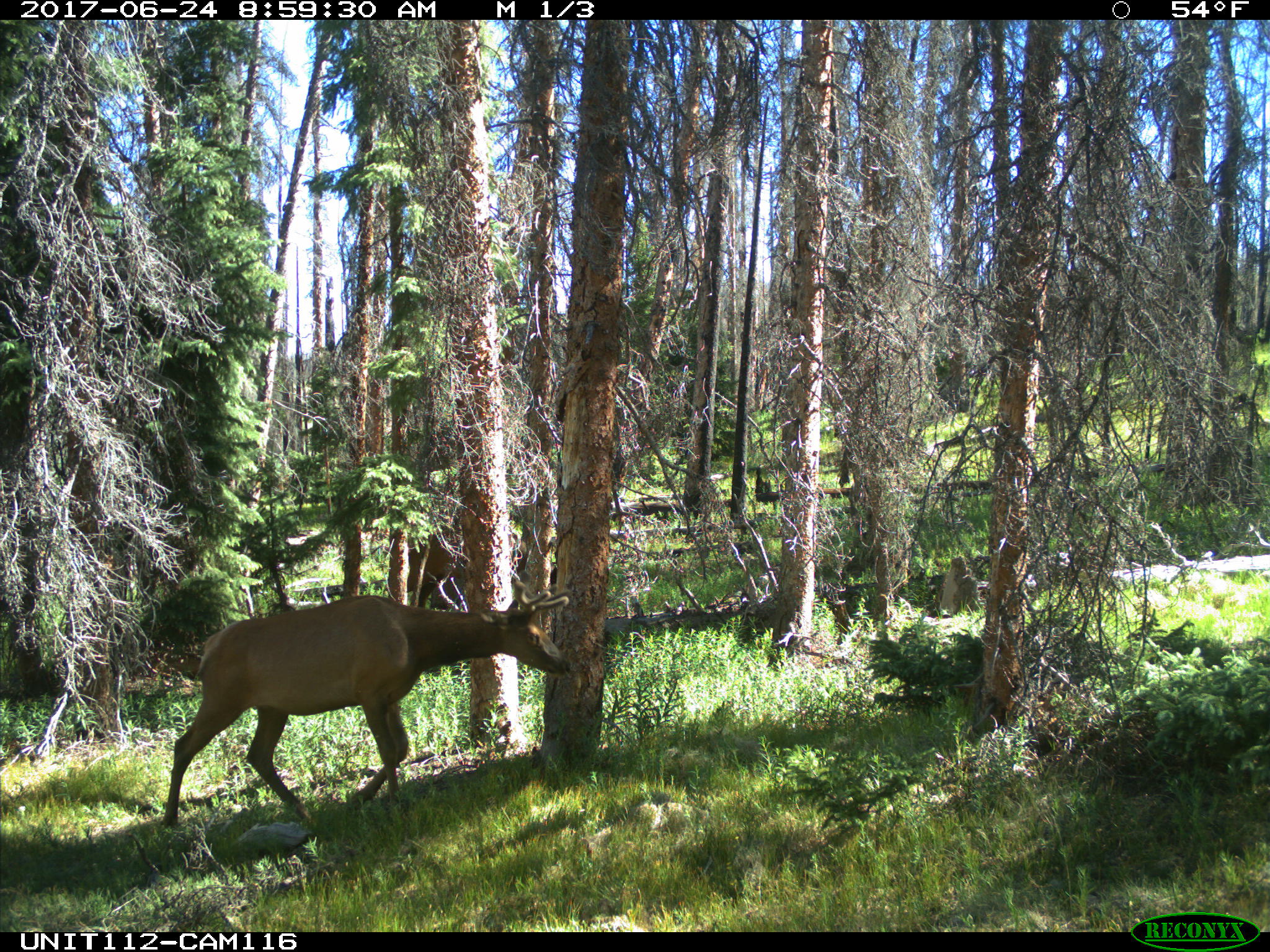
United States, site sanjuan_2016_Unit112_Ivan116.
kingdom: Animalia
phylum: Chordata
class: Mammalia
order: Artiodactyla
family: Cervidae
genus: Cervus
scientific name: Cervus elaphus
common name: red deer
Cervus elaphus (red deer).